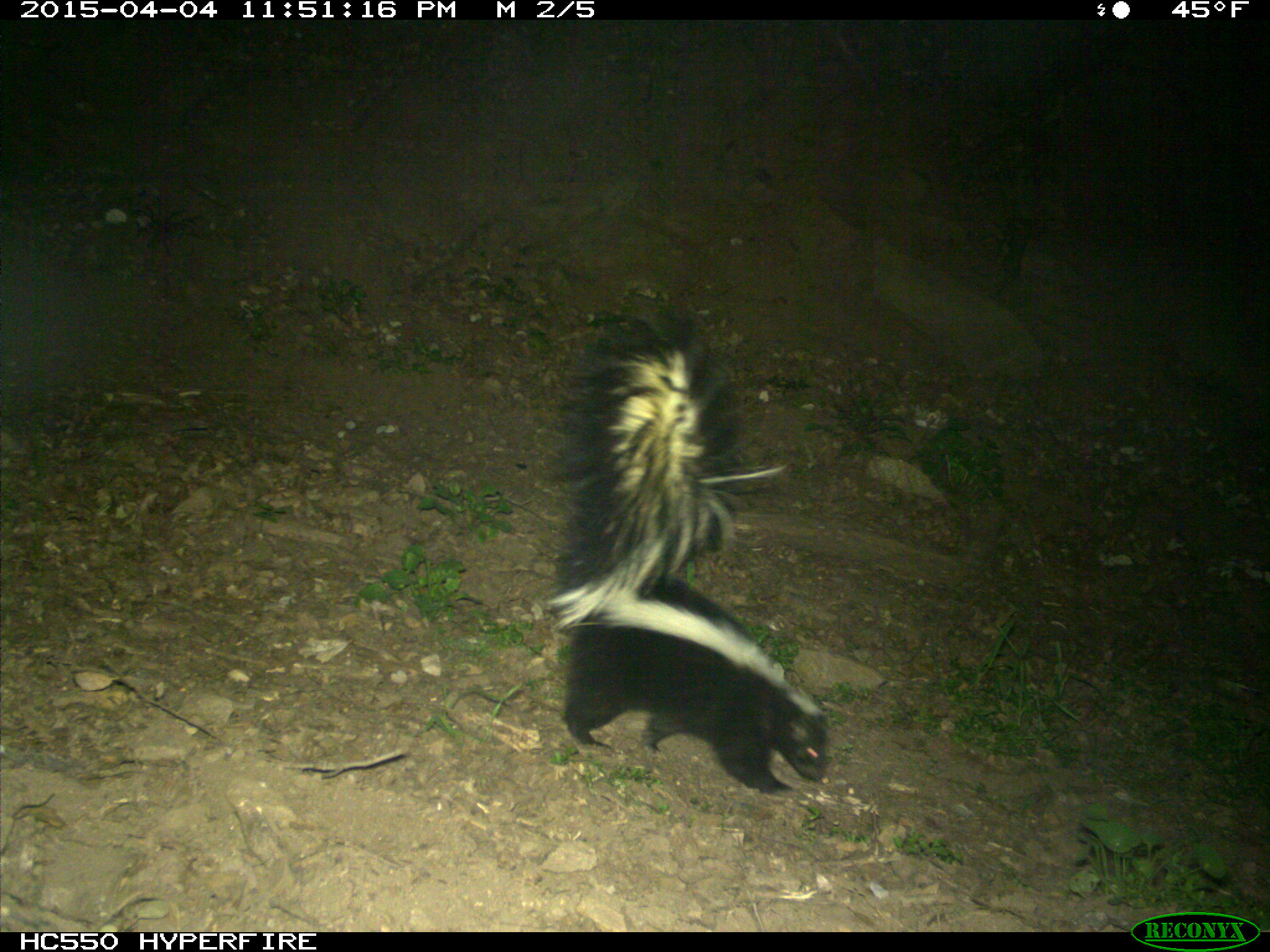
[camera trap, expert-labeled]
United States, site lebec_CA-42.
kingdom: Animalia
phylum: Chordata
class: Mammalia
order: Carnivora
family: Mephitidae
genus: Mephitis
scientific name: Mephitis mephitis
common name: striped skunk